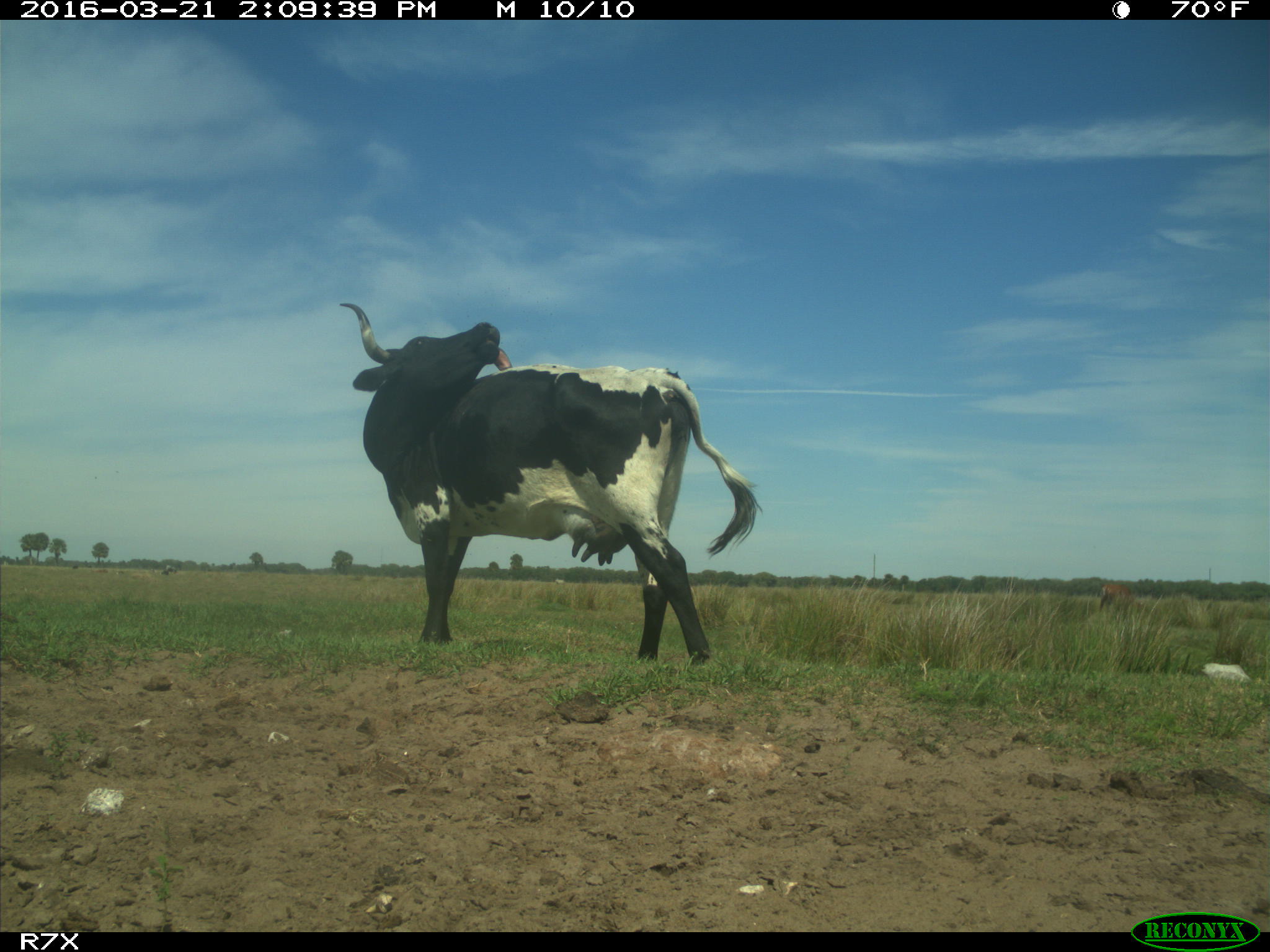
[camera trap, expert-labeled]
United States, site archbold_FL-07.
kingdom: Animalia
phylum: Chordata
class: Mammalia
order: Artiodactyla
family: Bovidae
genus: Bos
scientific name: Bos taurus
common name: domestic cow